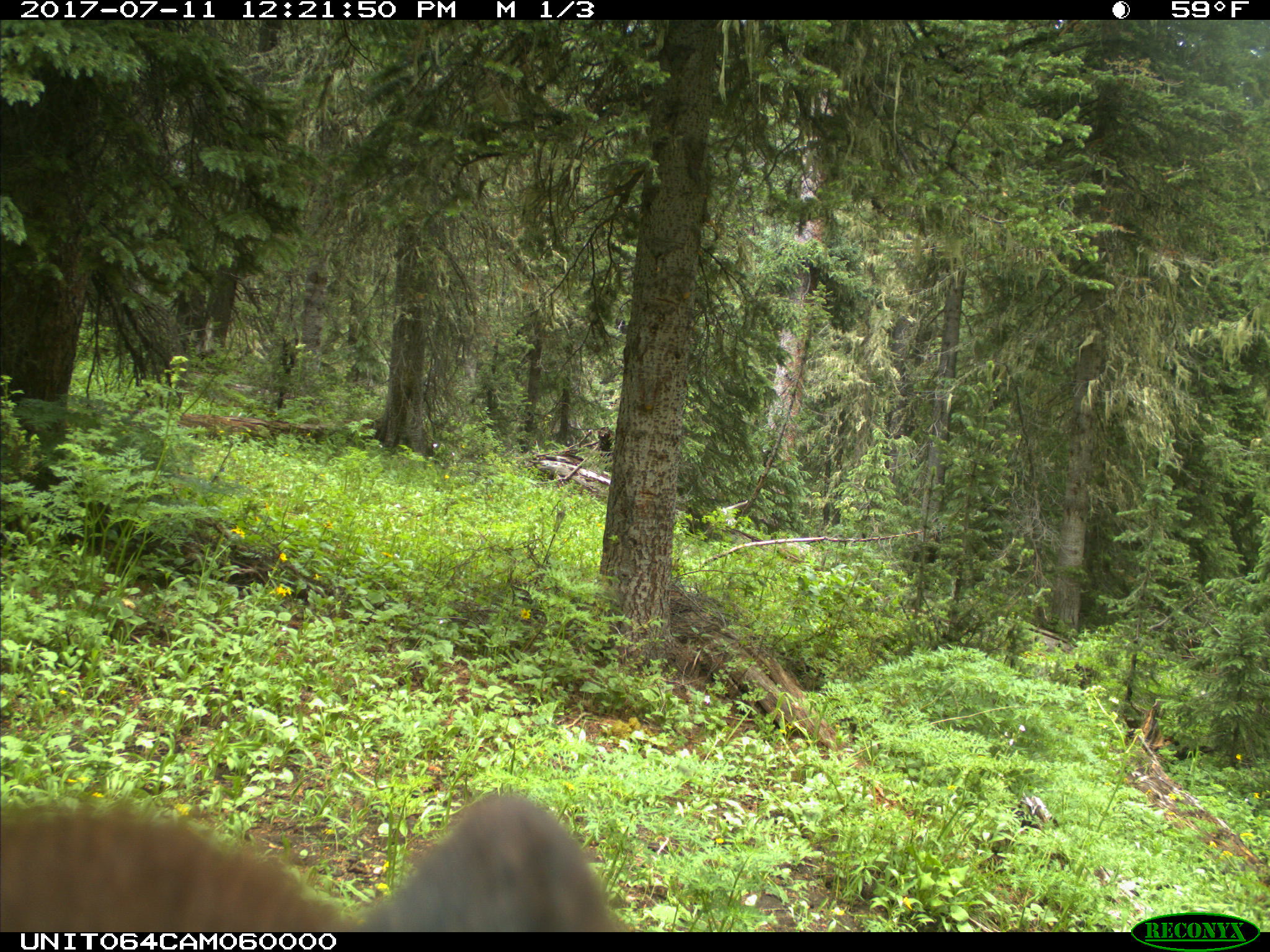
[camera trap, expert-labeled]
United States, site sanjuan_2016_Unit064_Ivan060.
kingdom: Animalia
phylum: Chordata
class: Mammalia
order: Carnivora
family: Ursidae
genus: Ursus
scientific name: Ursus americanus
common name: american black bear